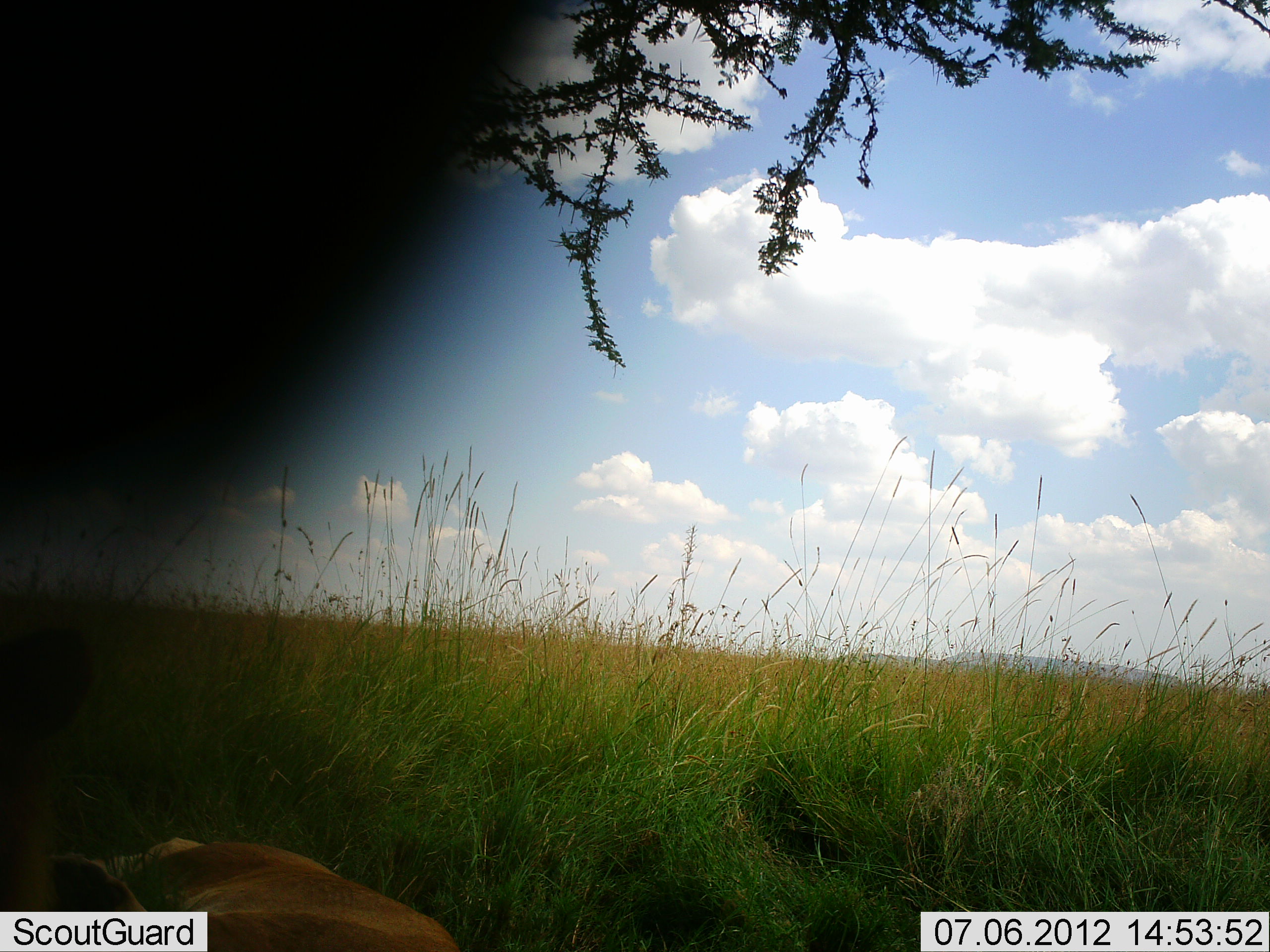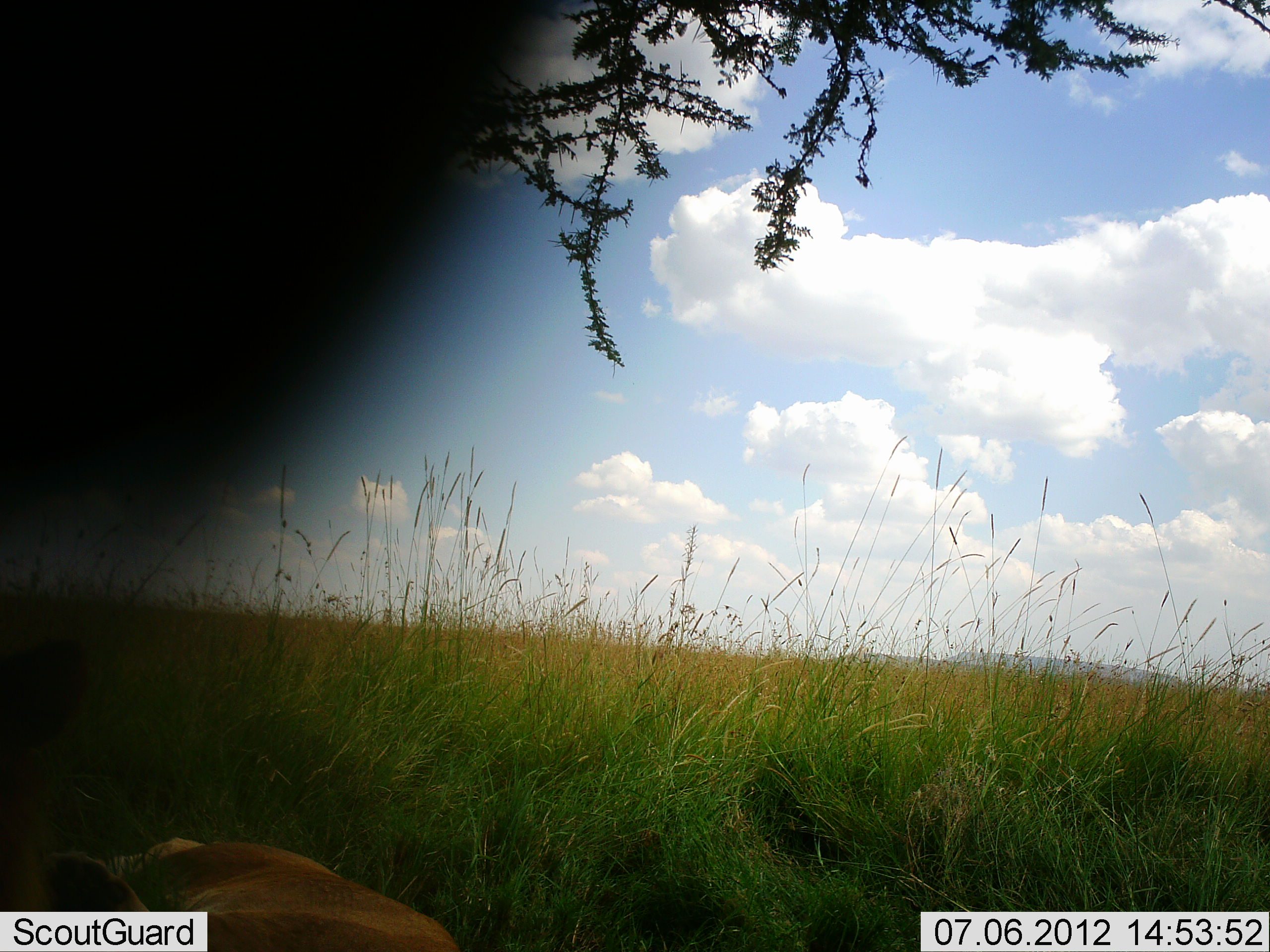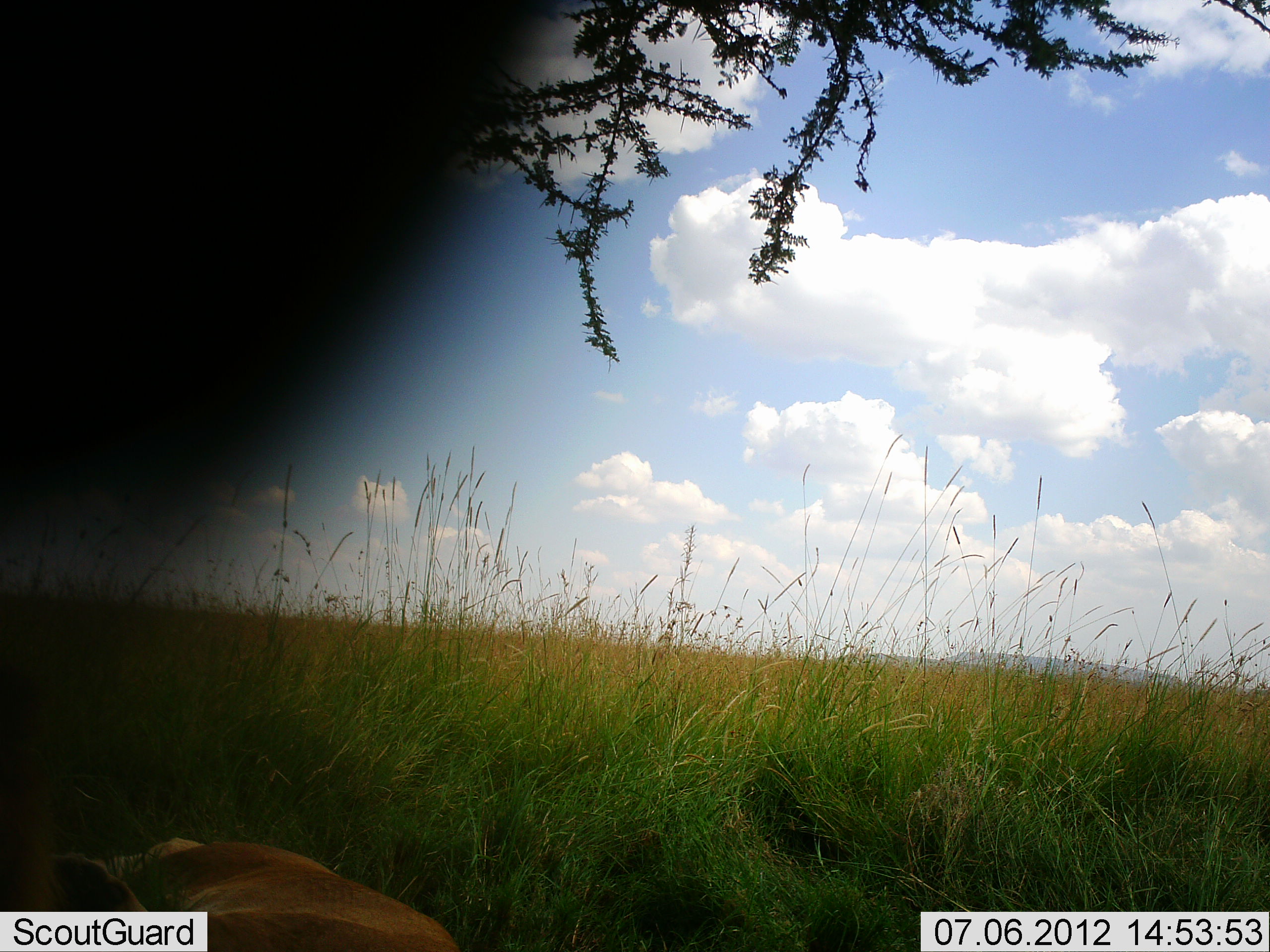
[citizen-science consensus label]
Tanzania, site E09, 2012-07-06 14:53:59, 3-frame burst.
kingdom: Animalia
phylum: Chordata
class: Mammalia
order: Carnivora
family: Felidae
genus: Panthera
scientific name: Panthera leo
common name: lion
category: lionfemale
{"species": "lionfemale (lion) (Panthera leo)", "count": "1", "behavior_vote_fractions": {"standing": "0%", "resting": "100%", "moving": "0%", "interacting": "0%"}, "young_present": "0%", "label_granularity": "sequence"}